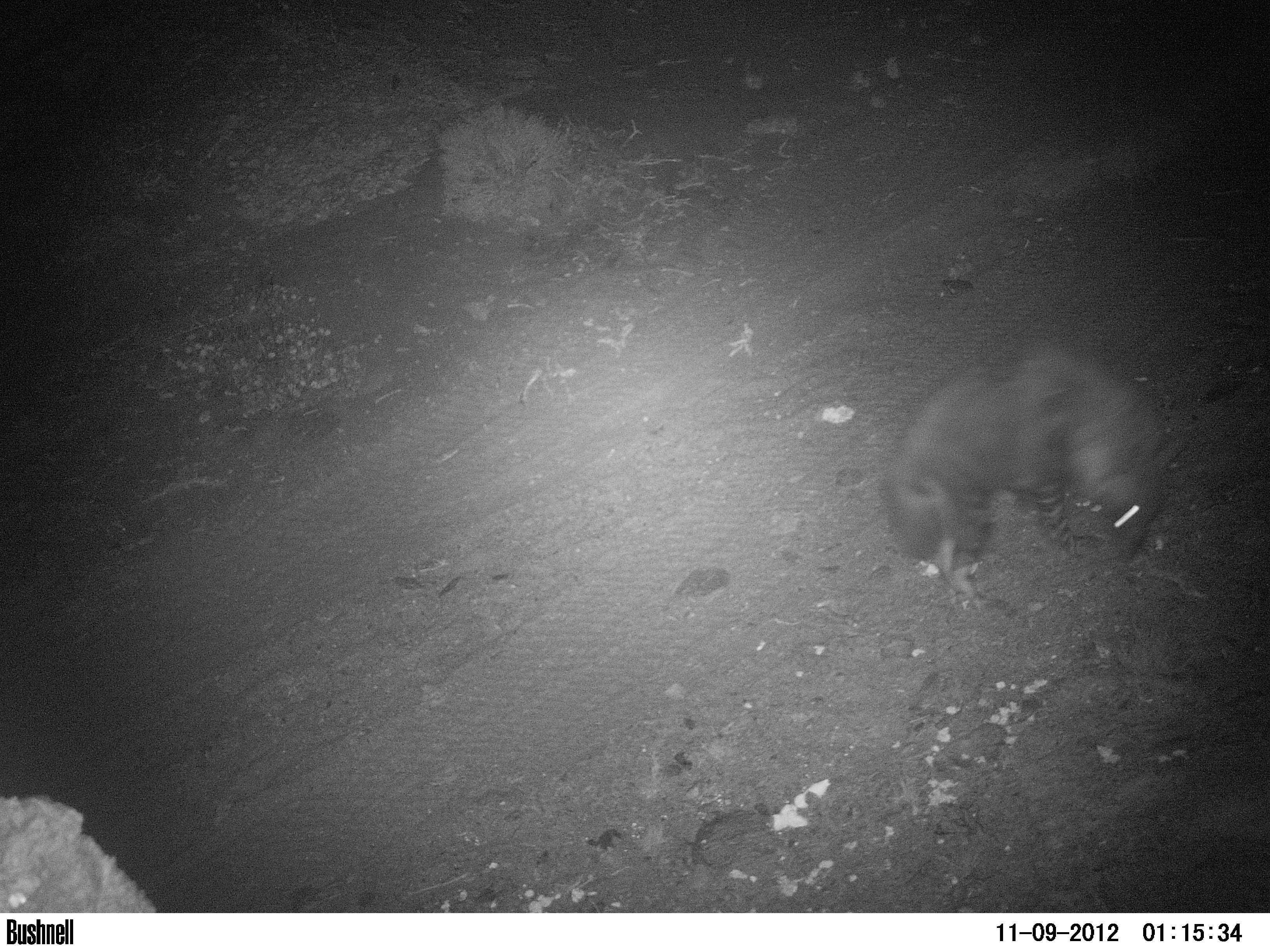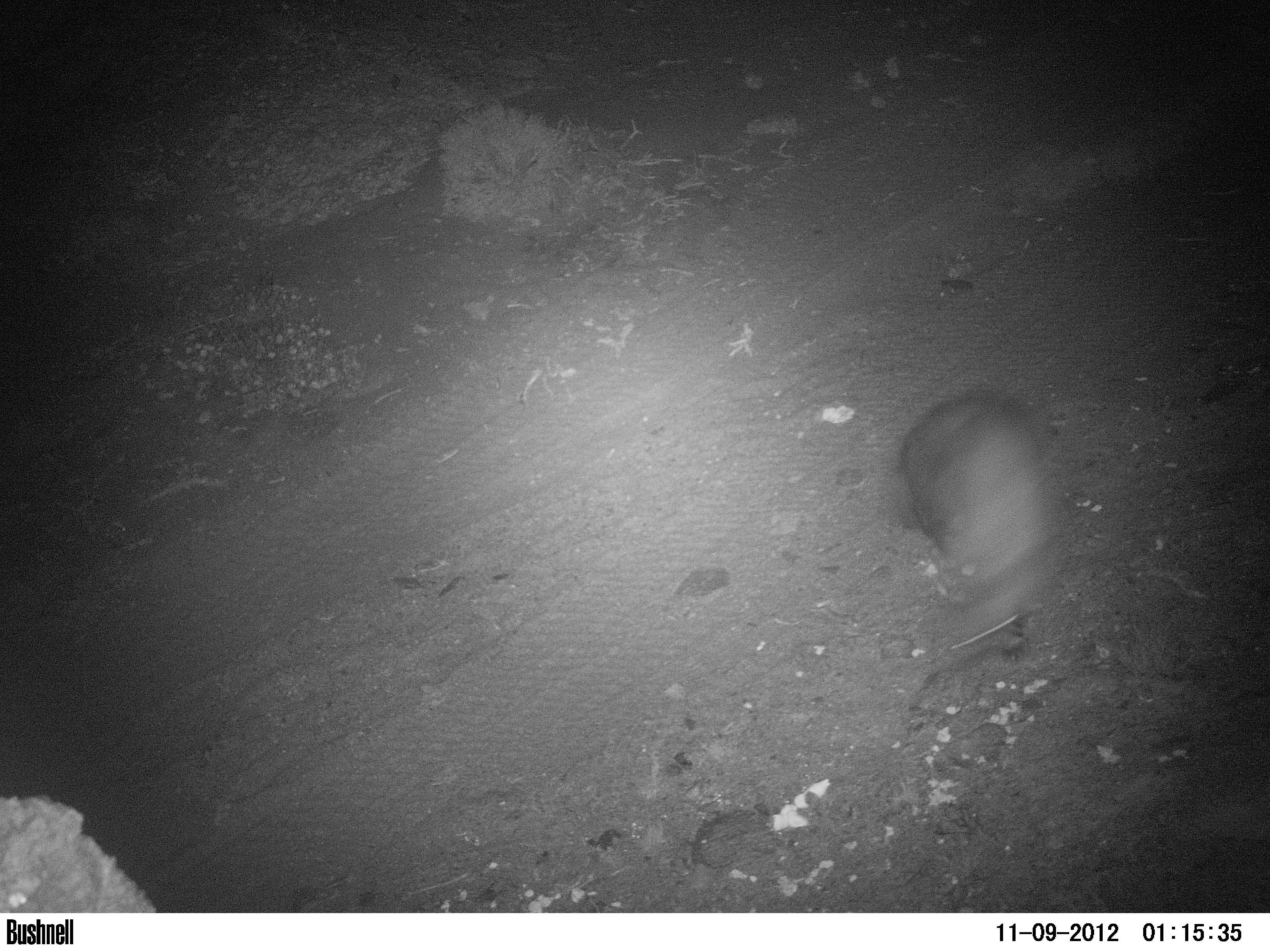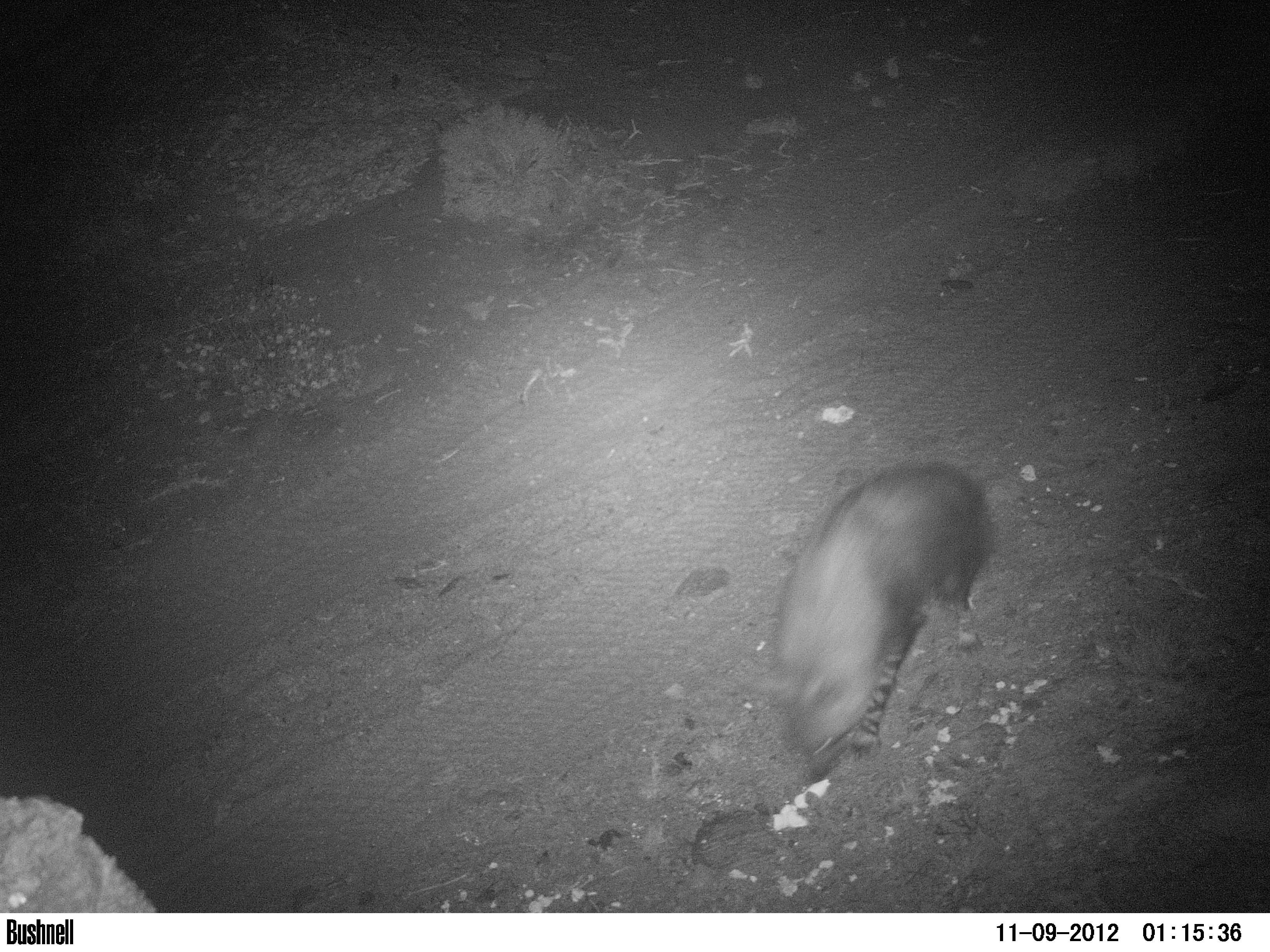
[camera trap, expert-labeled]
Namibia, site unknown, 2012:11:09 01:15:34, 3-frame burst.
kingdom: Animalia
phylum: Chordata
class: Mammalia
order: Carnivora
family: Hyaenidae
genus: Parahyaena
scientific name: Parahyaena brunnea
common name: brown hyena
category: hyaena brunnea